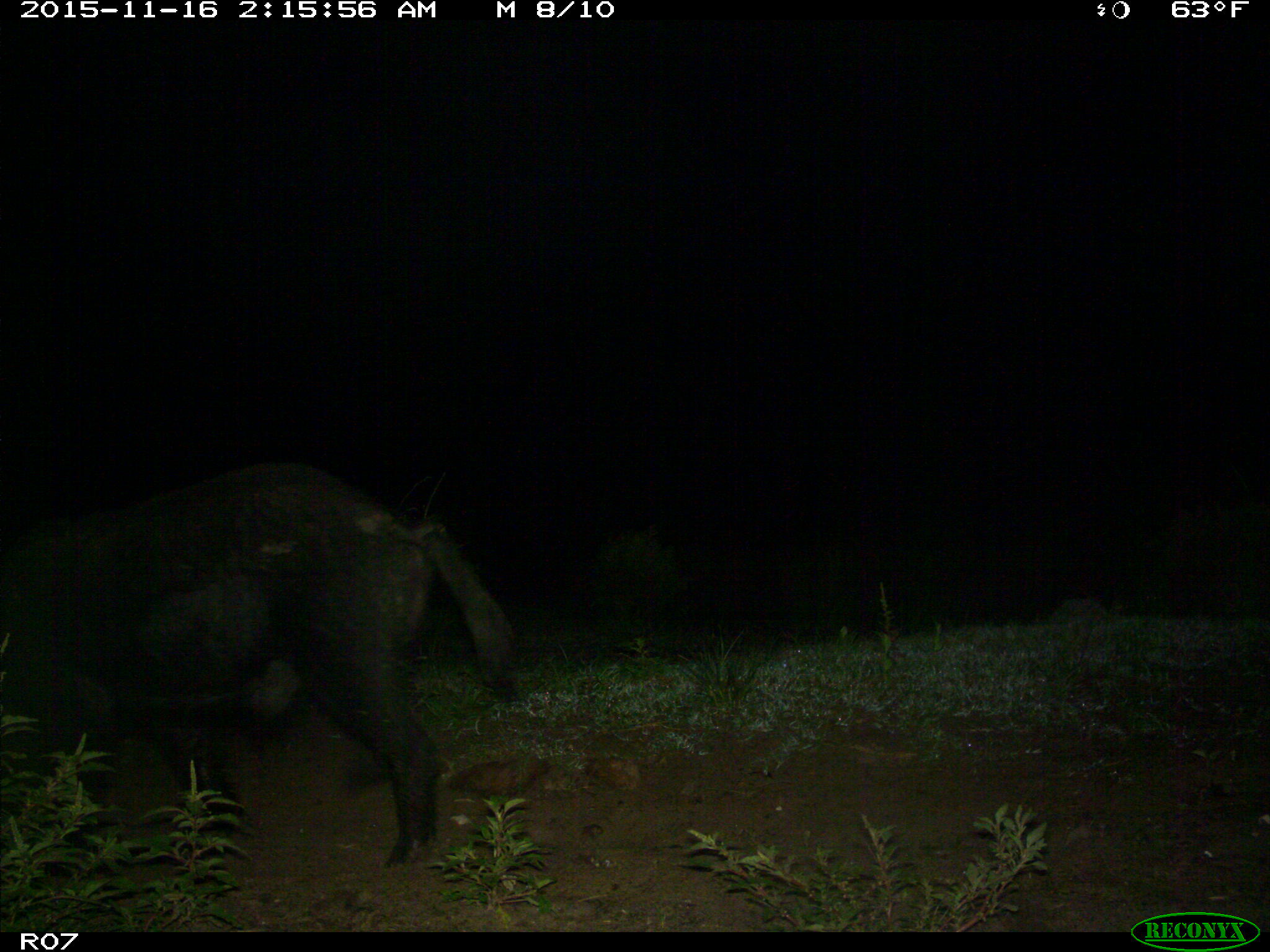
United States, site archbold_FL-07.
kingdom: Animalia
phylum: Chordata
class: Mammalia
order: Artiodactyla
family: Suidae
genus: Sus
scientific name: Sus scrofa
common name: wild boar